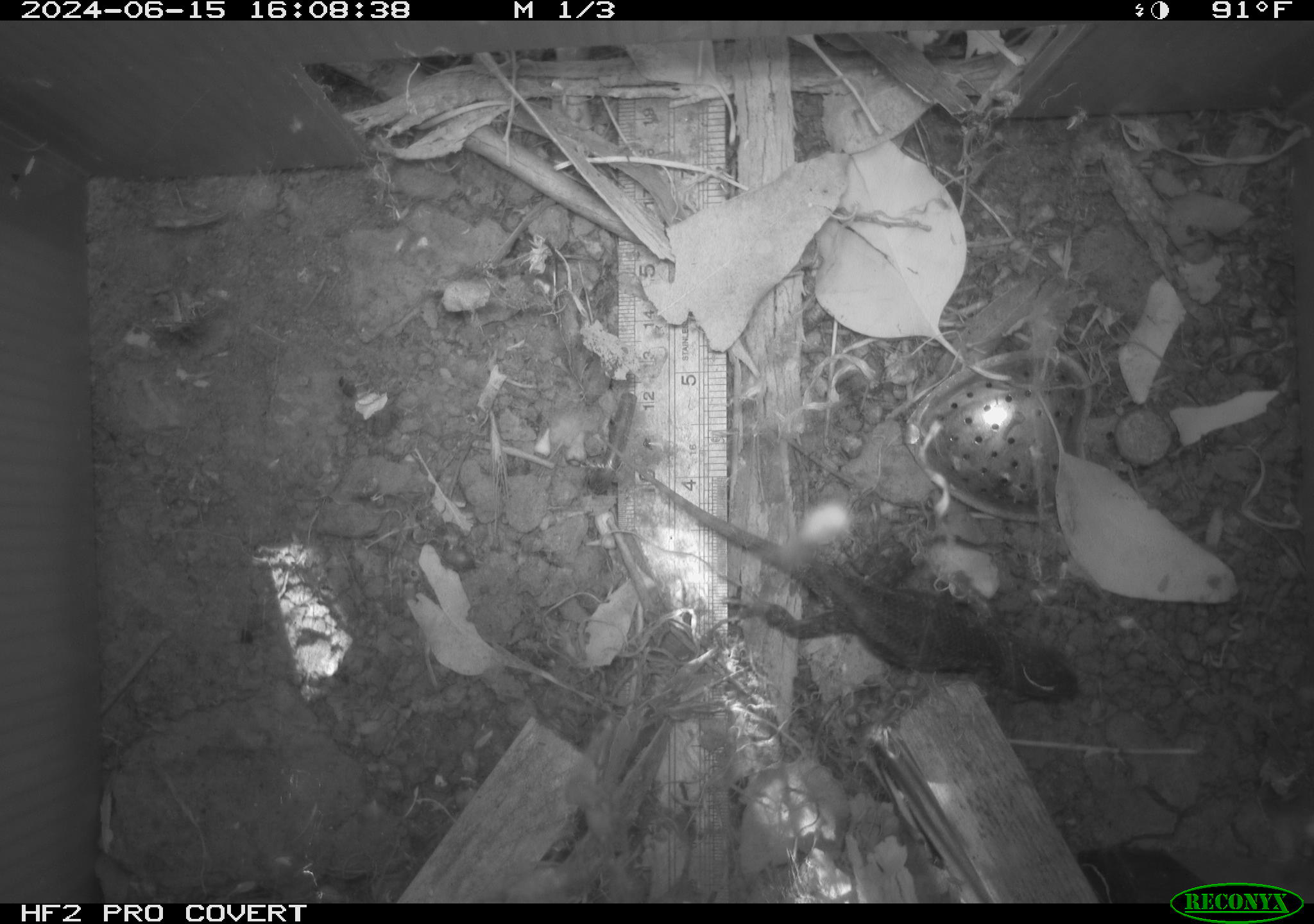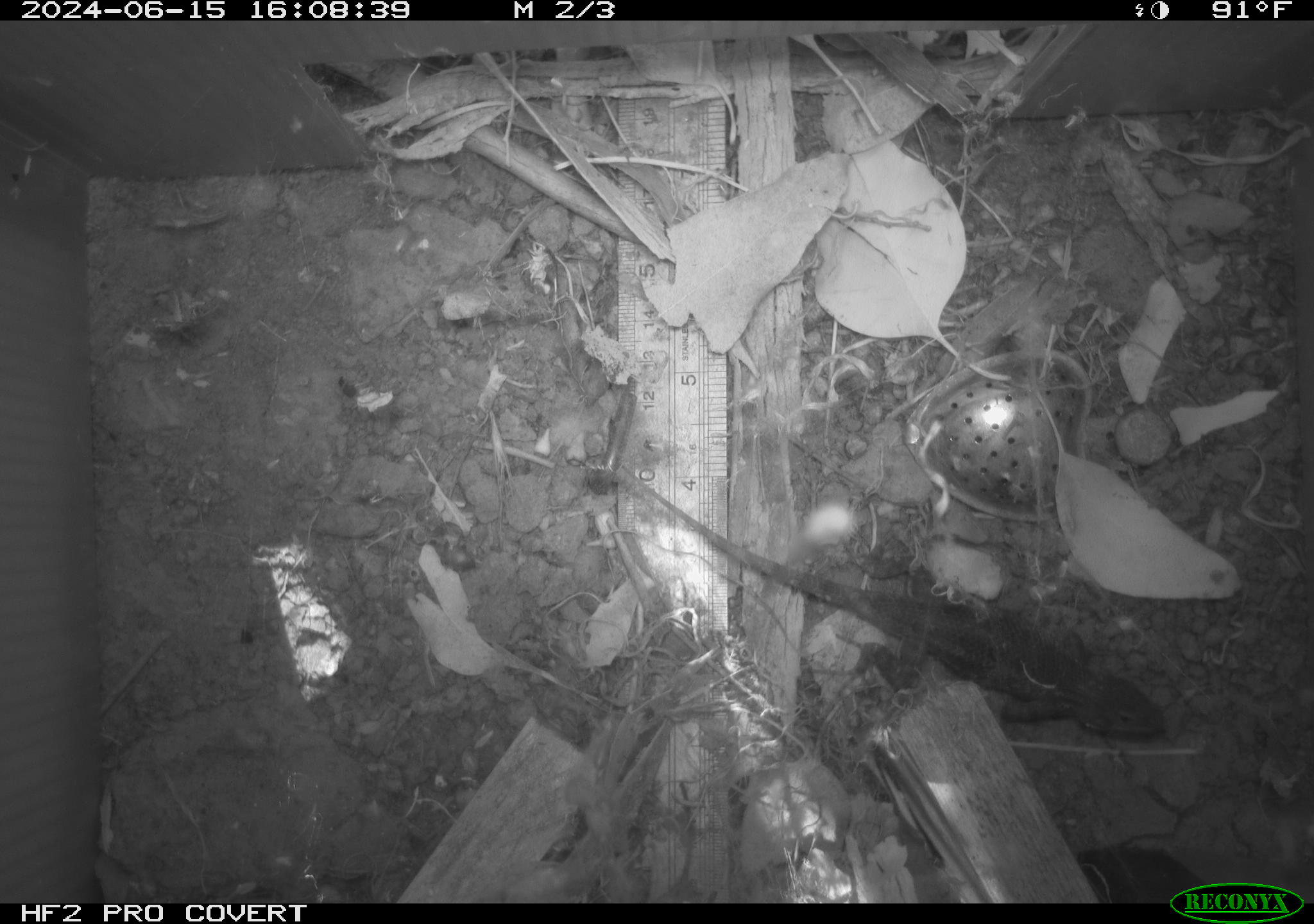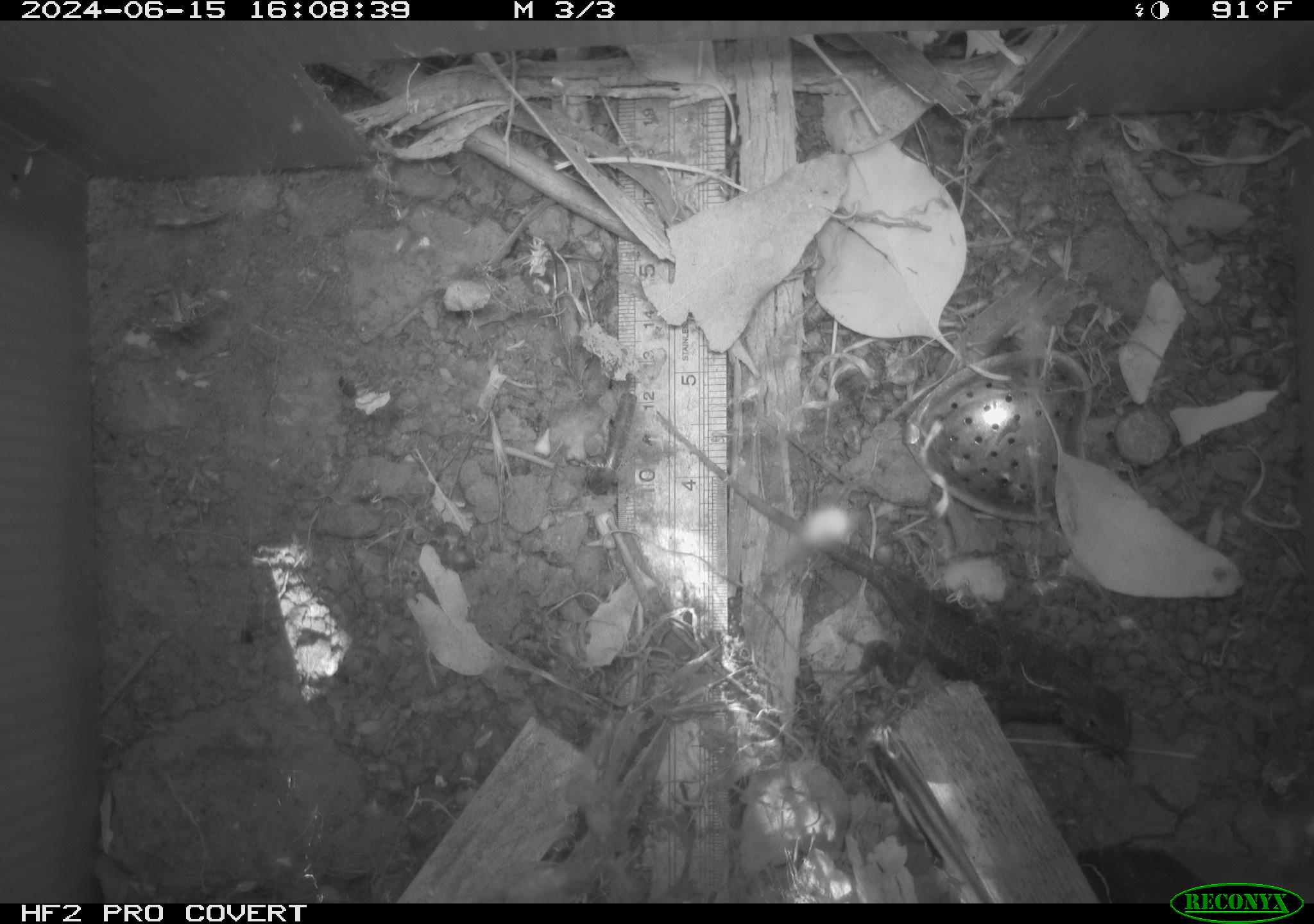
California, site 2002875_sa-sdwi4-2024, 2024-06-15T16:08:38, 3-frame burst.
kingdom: Animalia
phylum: Chordata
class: Reptilia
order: Squamata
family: Phrynosomatidae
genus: Sceloporus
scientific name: Sceloporus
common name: spiny lizards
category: sceloporus species